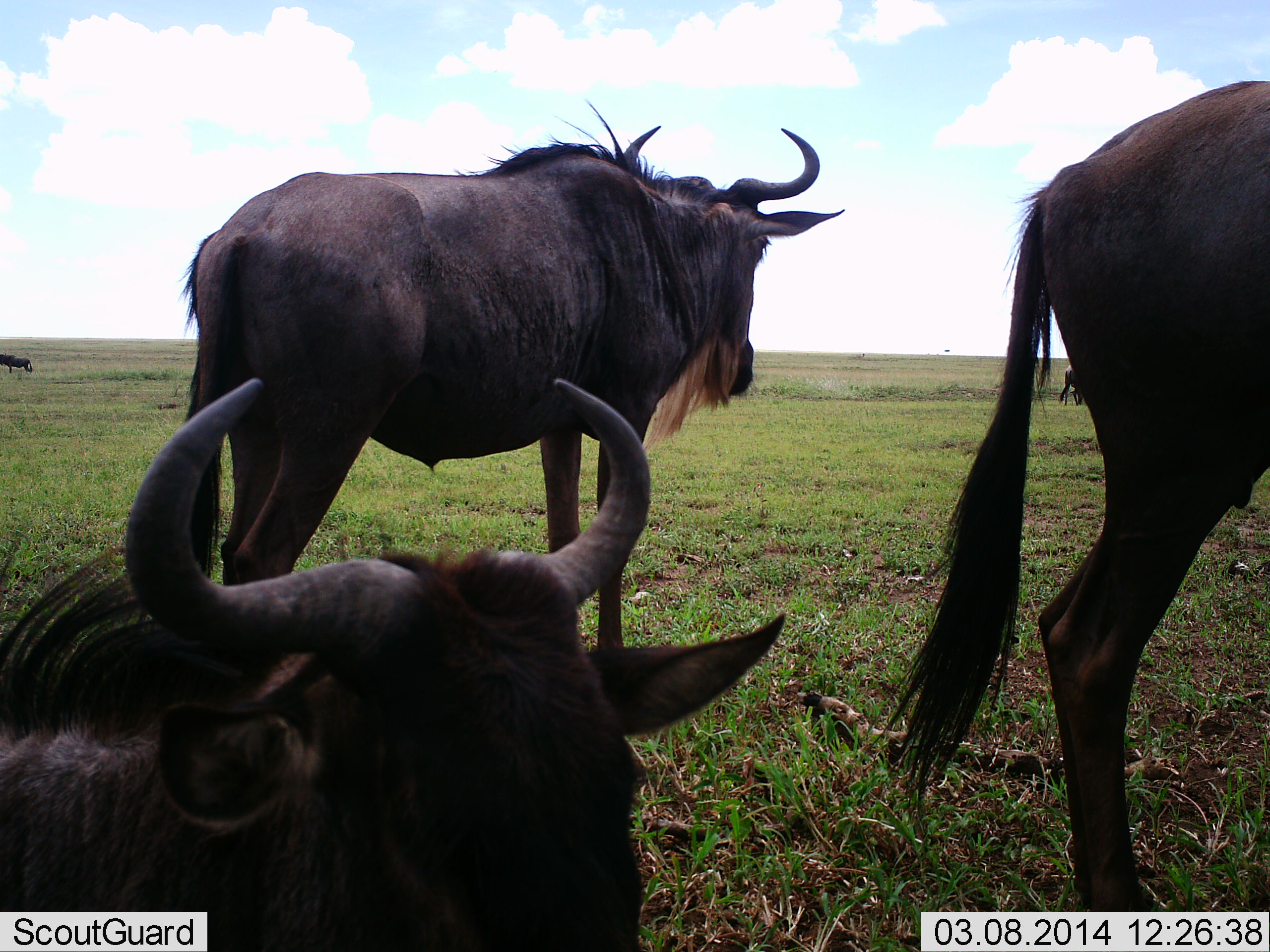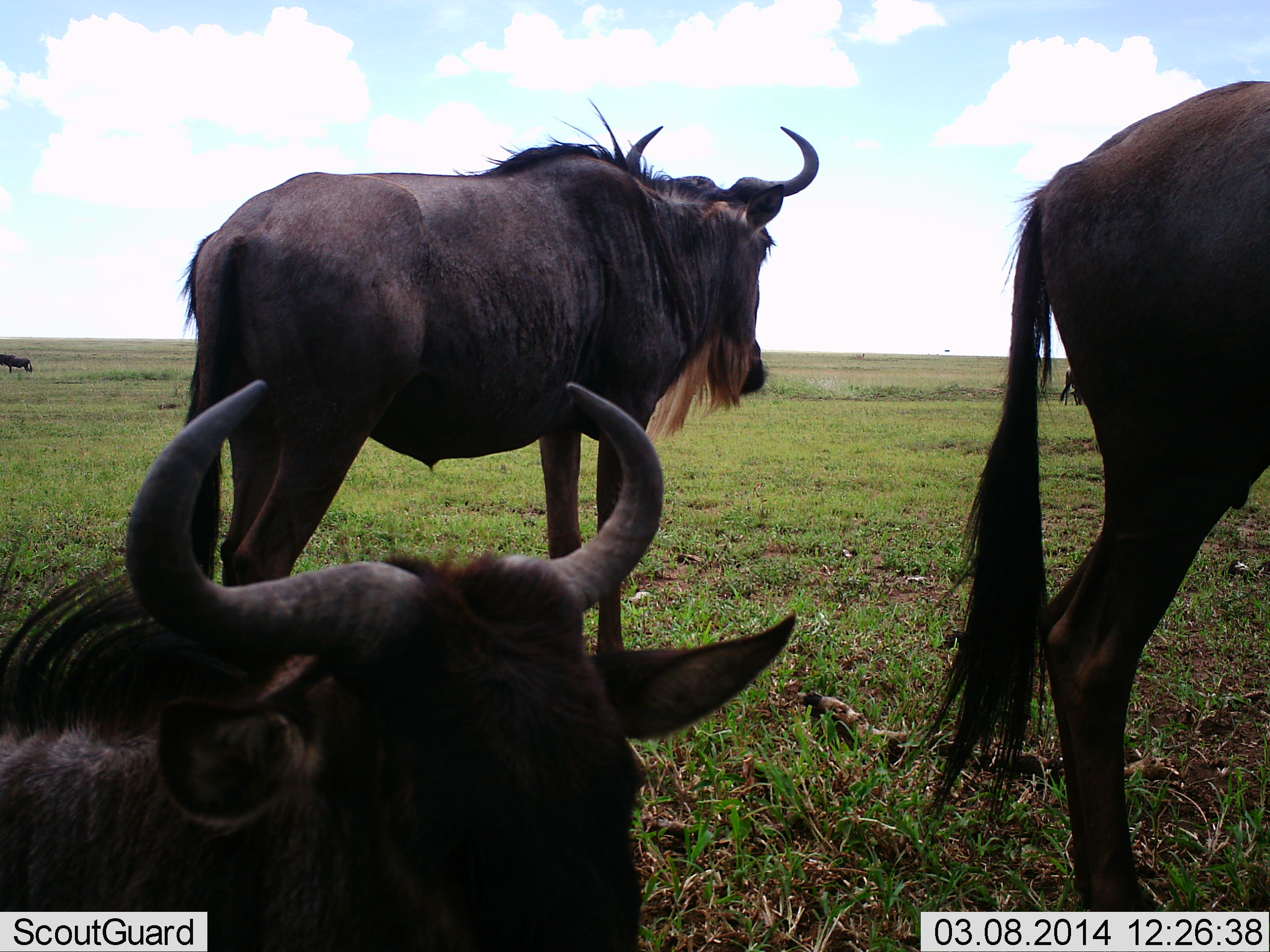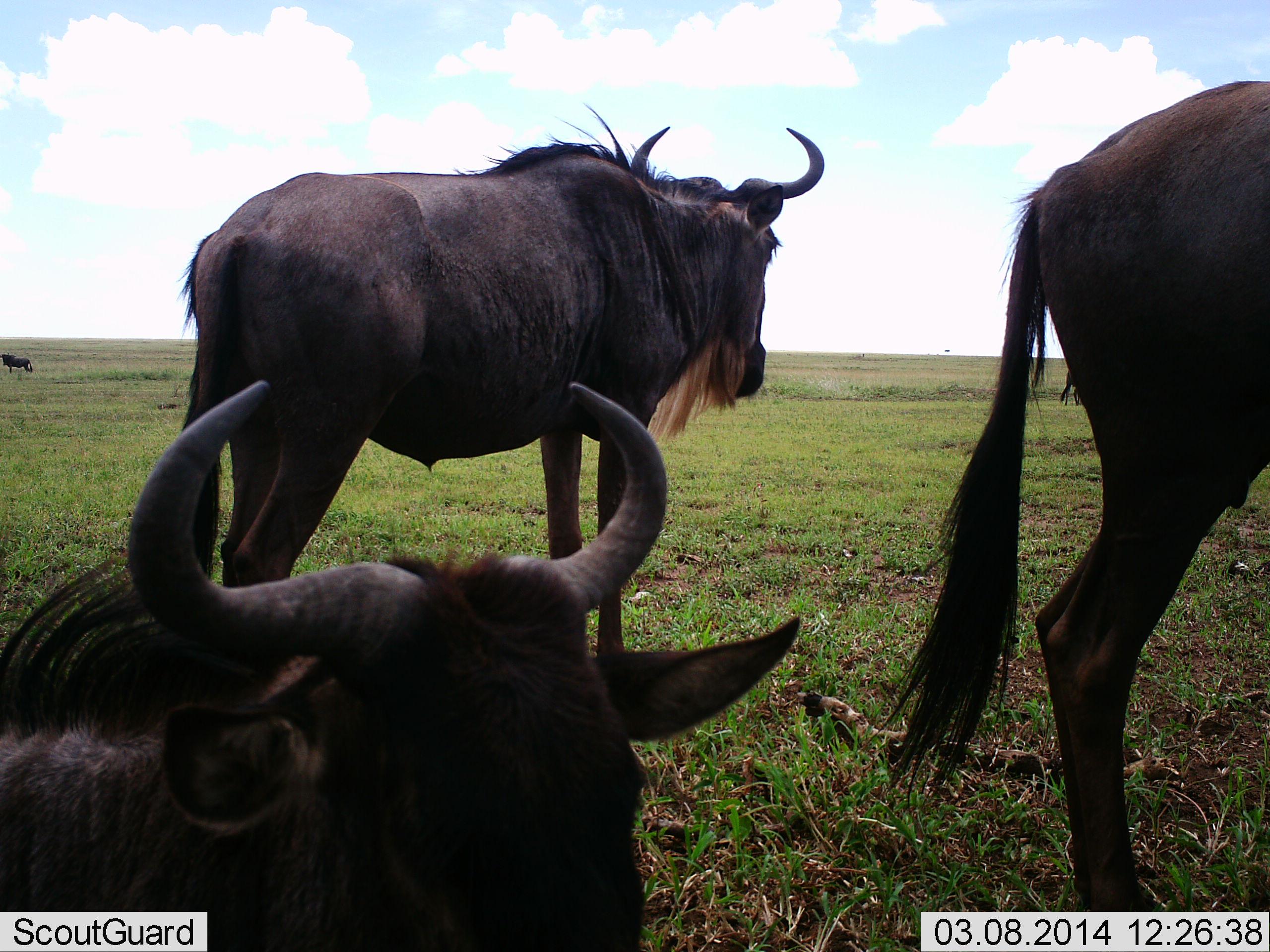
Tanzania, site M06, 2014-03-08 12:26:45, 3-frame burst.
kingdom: Animalia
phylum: Chordata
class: Mammalia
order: Artiodactyla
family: Bovidae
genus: Connochaetes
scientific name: Connochaetes taurinus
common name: blue wildebeest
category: wildebeest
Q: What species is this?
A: Wildebeest (blue wildebeest) (Connochaetes taurinus).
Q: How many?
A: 5.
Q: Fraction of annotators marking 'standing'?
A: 100%.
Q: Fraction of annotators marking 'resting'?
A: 80%.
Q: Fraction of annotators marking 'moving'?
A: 10%.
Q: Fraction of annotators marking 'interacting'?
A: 10%.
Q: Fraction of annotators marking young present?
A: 0%.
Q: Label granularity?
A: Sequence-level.